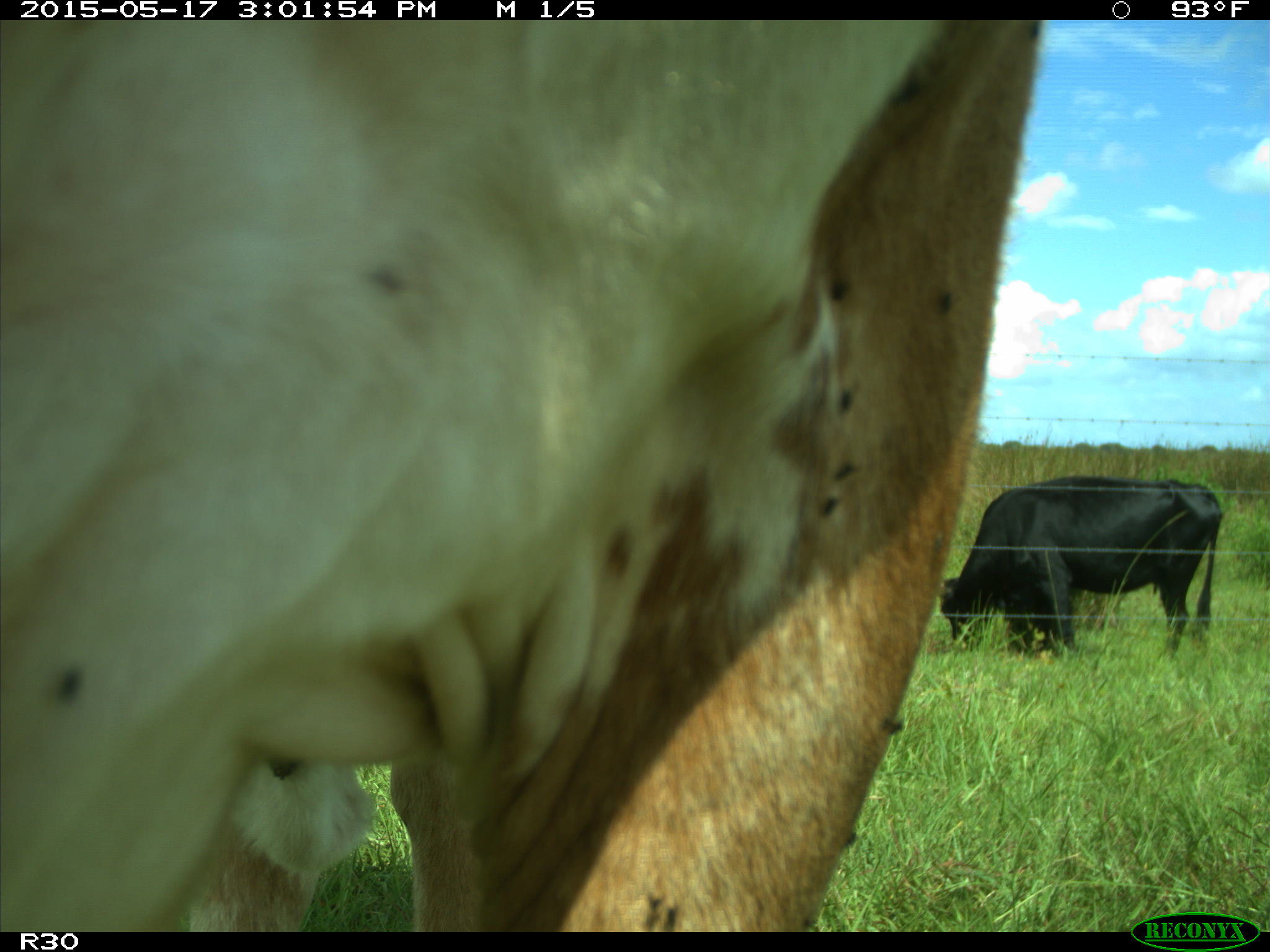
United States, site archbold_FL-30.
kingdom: Animalia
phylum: Chordata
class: Mammalia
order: Artiodactyla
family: Bovidae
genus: Bos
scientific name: Bos taurus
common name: domestic cow